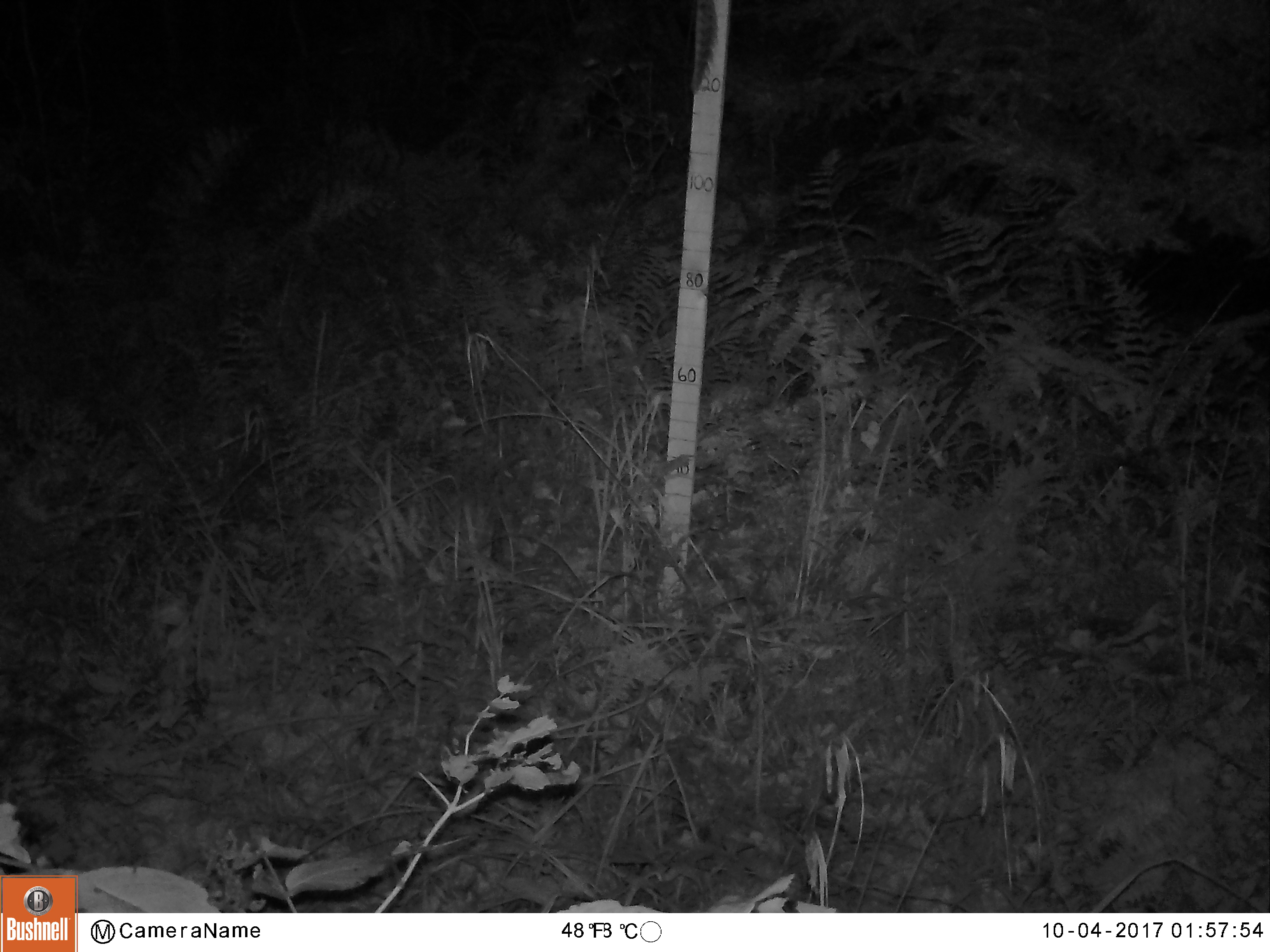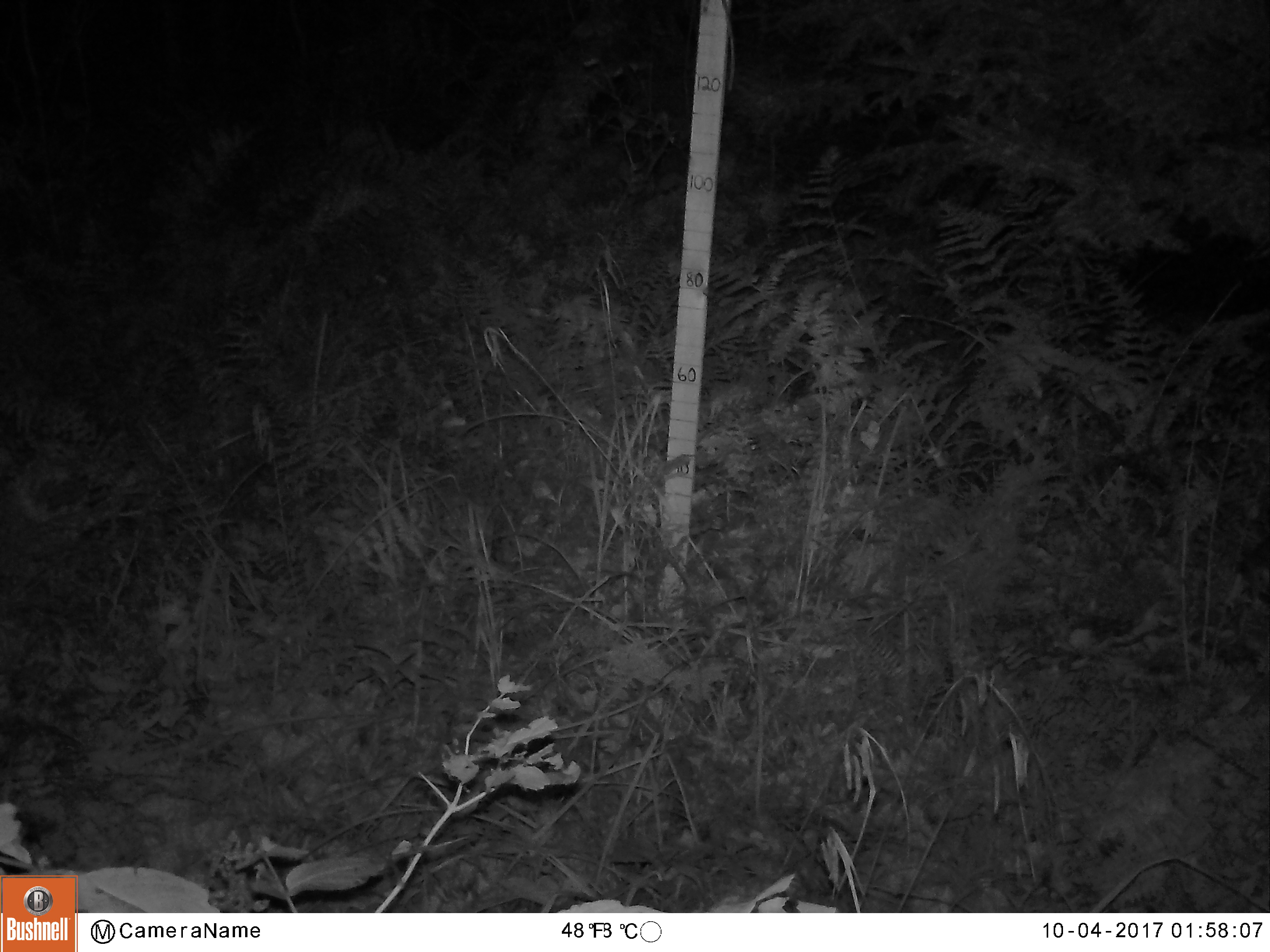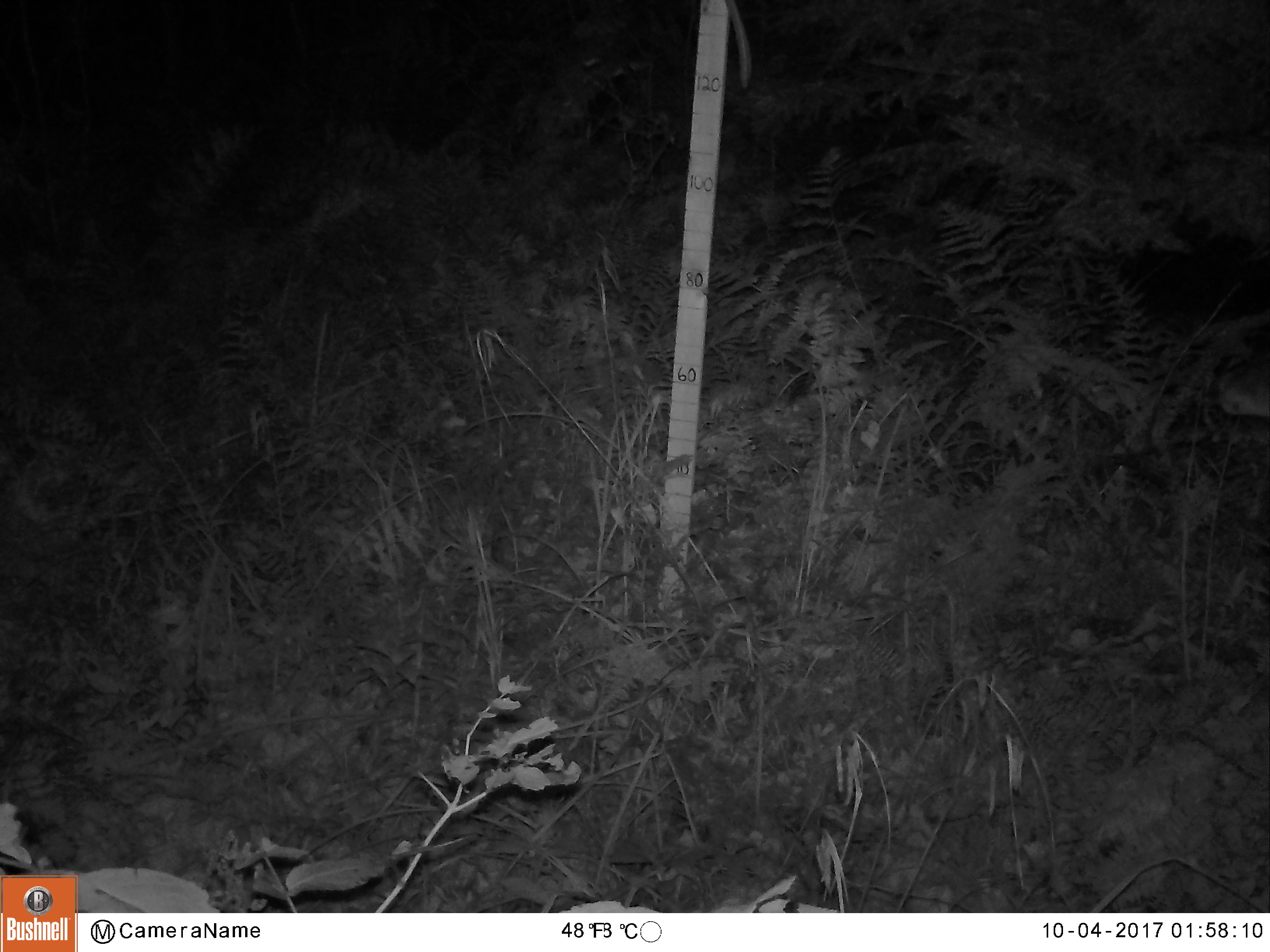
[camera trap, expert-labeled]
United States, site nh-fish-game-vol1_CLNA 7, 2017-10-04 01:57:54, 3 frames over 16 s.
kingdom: Animalia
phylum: Chordata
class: Mammalia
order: Artiodactyla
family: Cervidae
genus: Odocoileus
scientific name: Odocoileus virginianus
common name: white-tailed deer